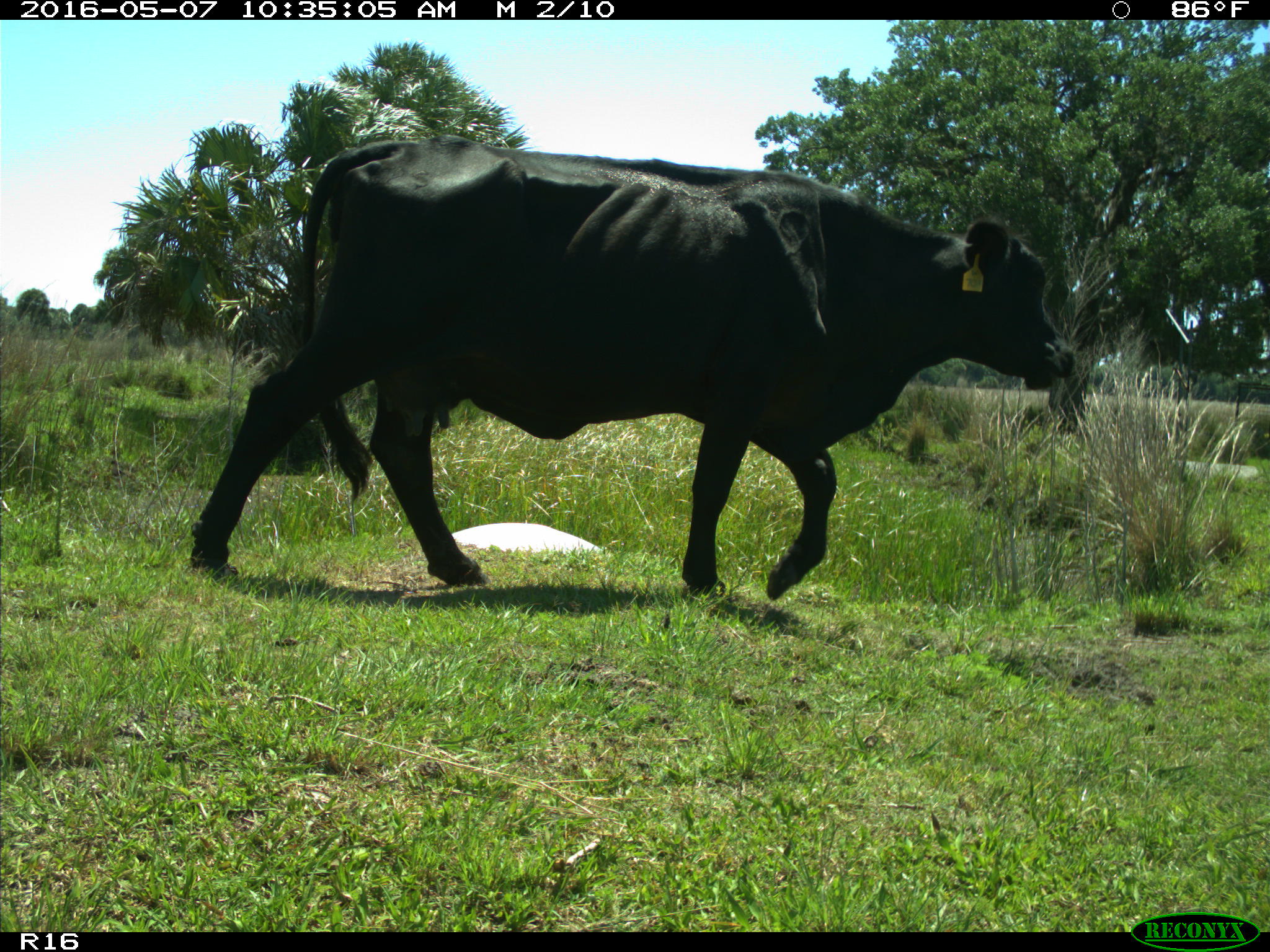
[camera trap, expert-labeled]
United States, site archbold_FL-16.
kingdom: Animalia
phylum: Chordata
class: Mammalia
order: Artiodactyla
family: Bovidae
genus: Bos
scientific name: Bos taurus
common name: domestic cow